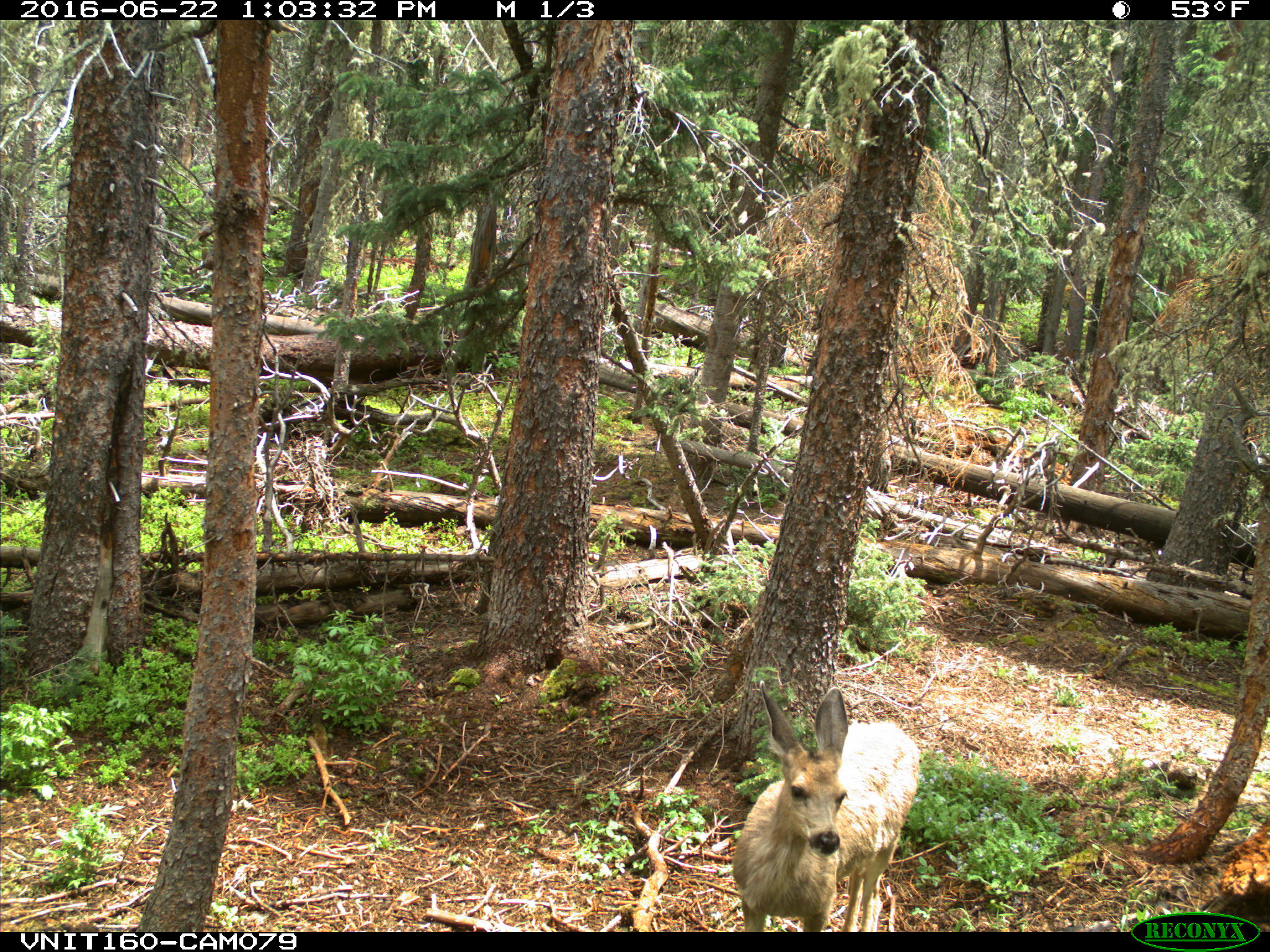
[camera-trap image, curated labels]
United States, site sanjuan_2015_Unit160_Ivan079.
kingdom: Animalia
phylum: Chordata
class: Mammalia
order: Artiodactyla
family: Cervidae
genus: Odocoileus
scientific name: Odocoileus hemionus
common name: mule deer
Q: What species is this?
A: Odocoileus hemionus (mule deer).